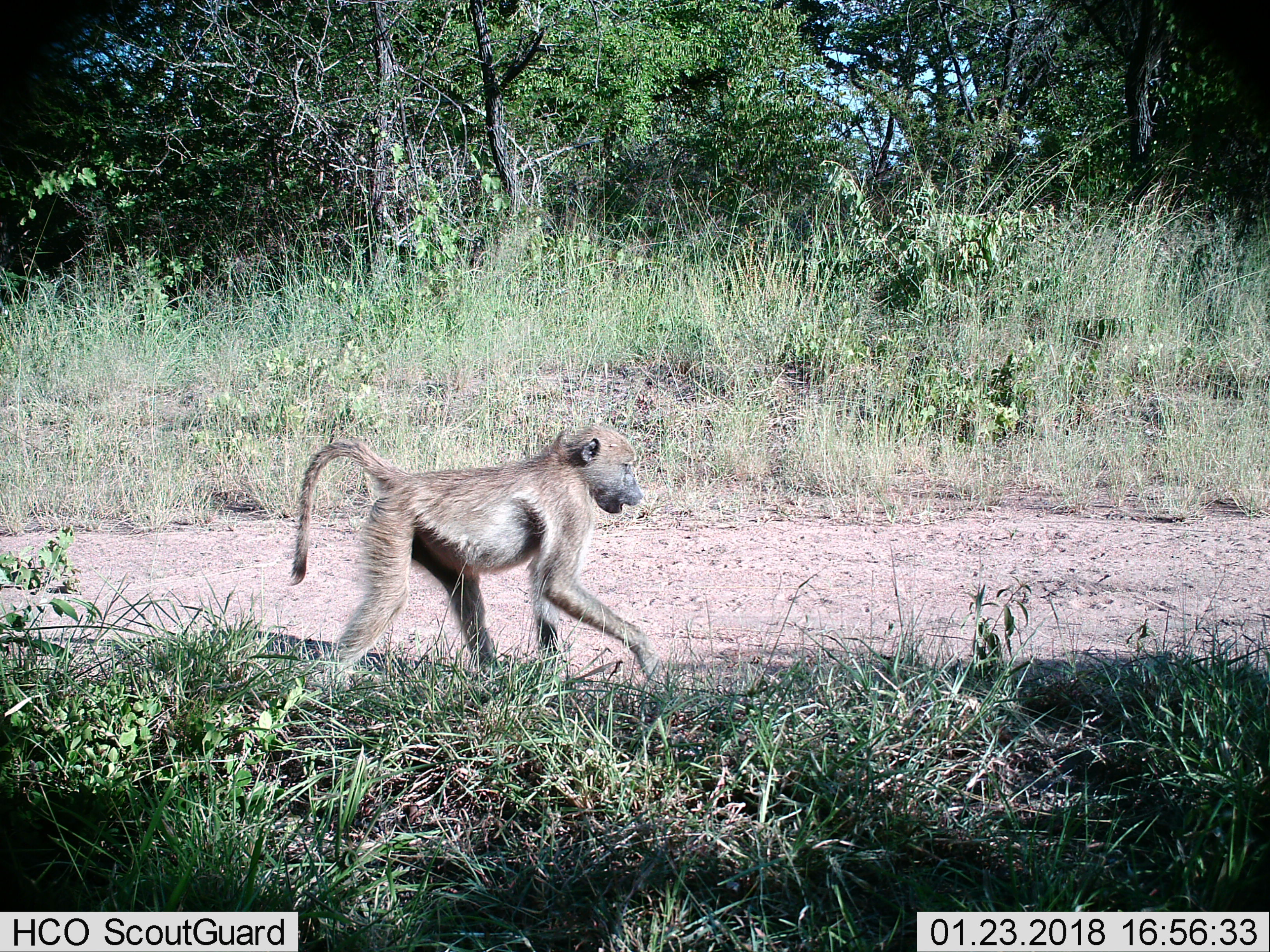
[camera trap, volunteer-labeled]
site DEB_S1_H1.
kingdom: Animalia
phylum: Chordata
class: Mammalia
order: Primates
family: Cercopithecidae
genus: Papio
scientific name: Papio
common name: baboon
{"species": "baboon (Papio)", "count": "1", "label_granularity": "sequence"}